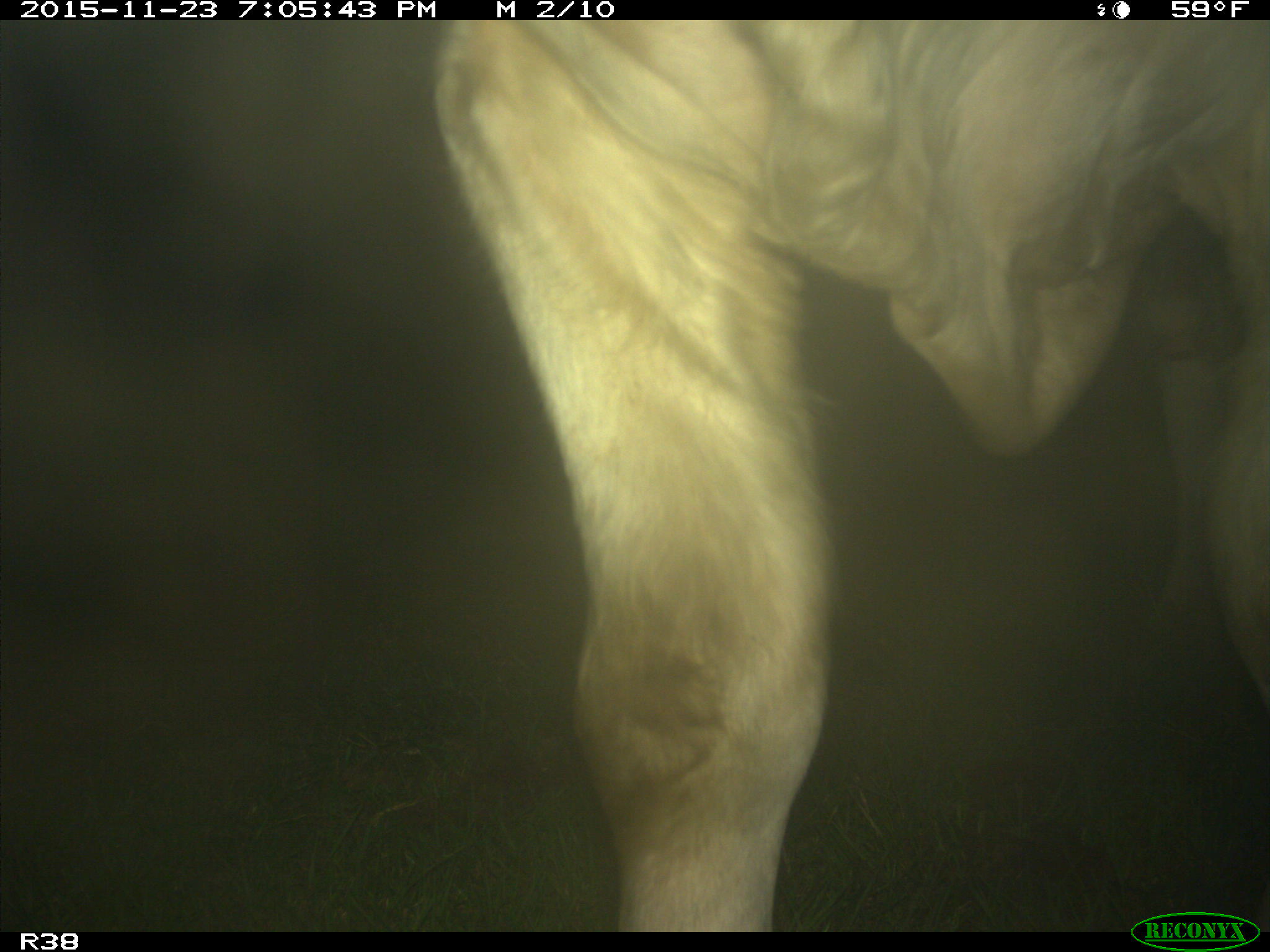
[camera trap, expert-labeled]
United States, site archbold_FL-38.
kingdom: Animalia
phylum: Chordata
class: Mammalia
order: Artiodactyla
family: Bovidae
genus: Bos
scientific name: Bos taurus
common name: domestic cow